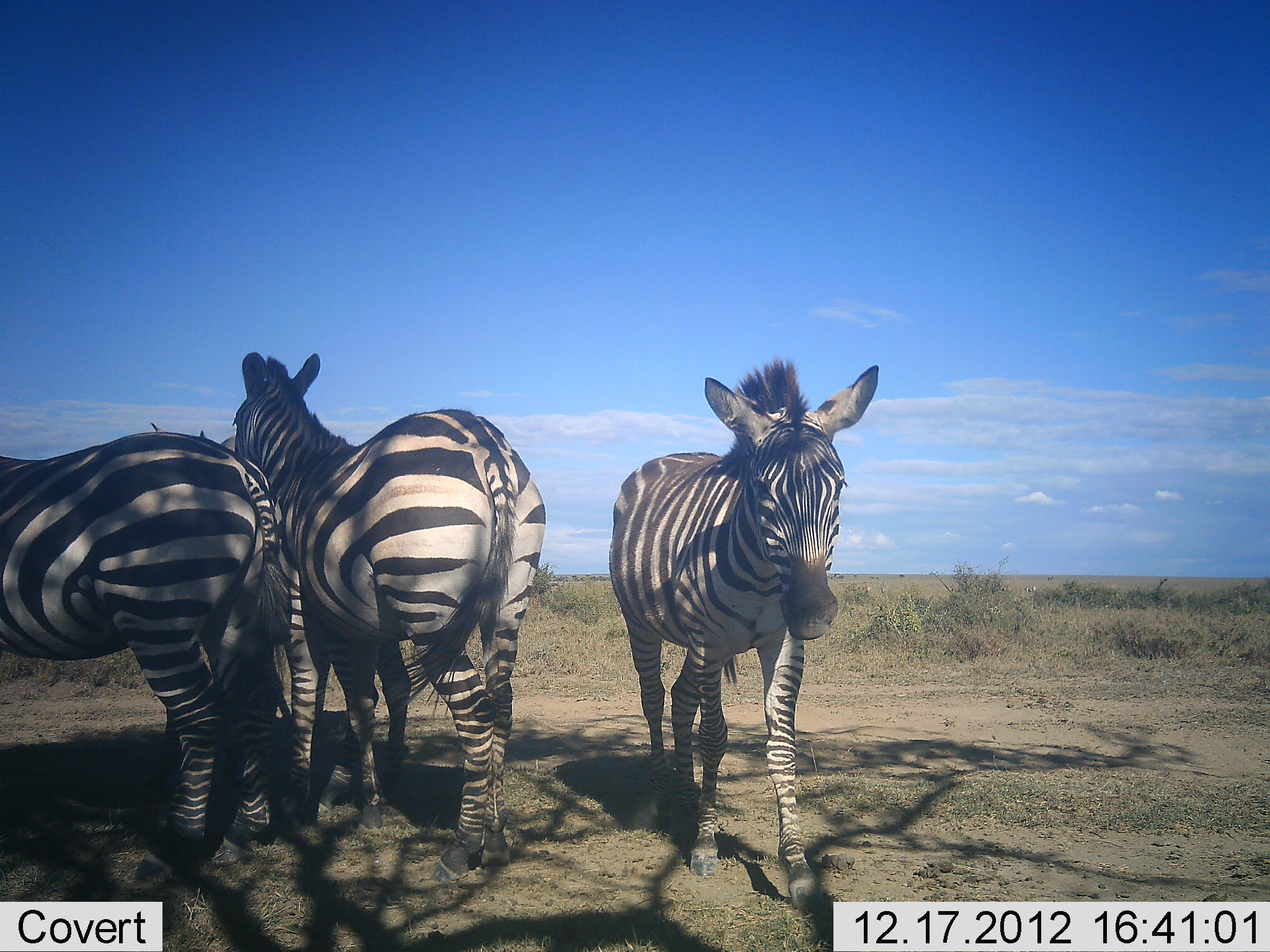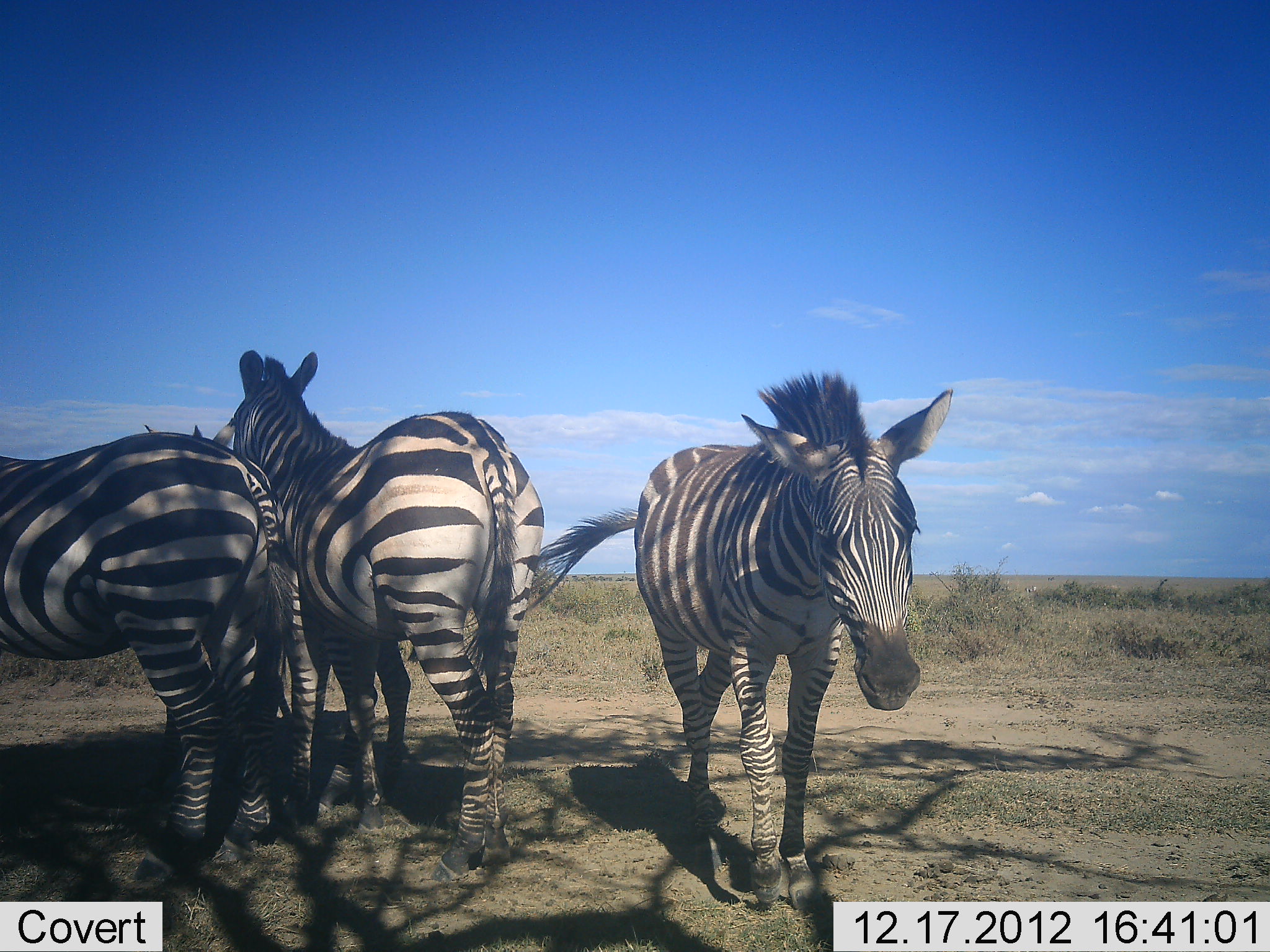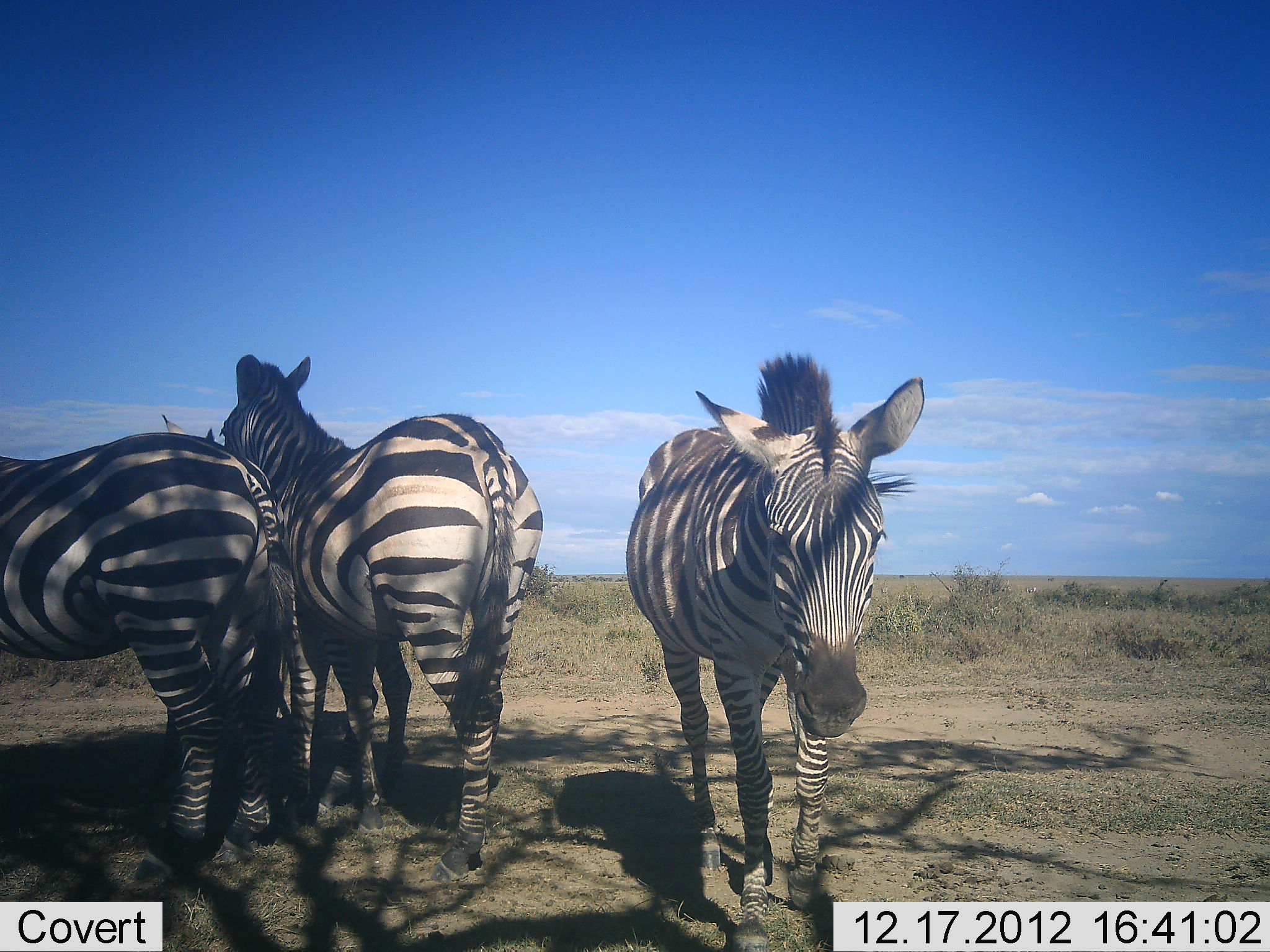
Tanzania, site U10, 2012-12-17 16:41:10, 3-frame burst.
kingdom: Animalia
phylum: Chordata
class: Mammalia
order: Perissodactyla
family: Equidae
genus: Equus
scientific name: Equus quagga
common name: plains zebra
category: zebra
Zebra (plains zebra) (Equus quagga), count 3. Behavior (volunteer vote fractions): standing 100%, resting 10%, moving 20%, interacting 20%. Young present (vote fraction): 0%. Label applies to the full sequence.